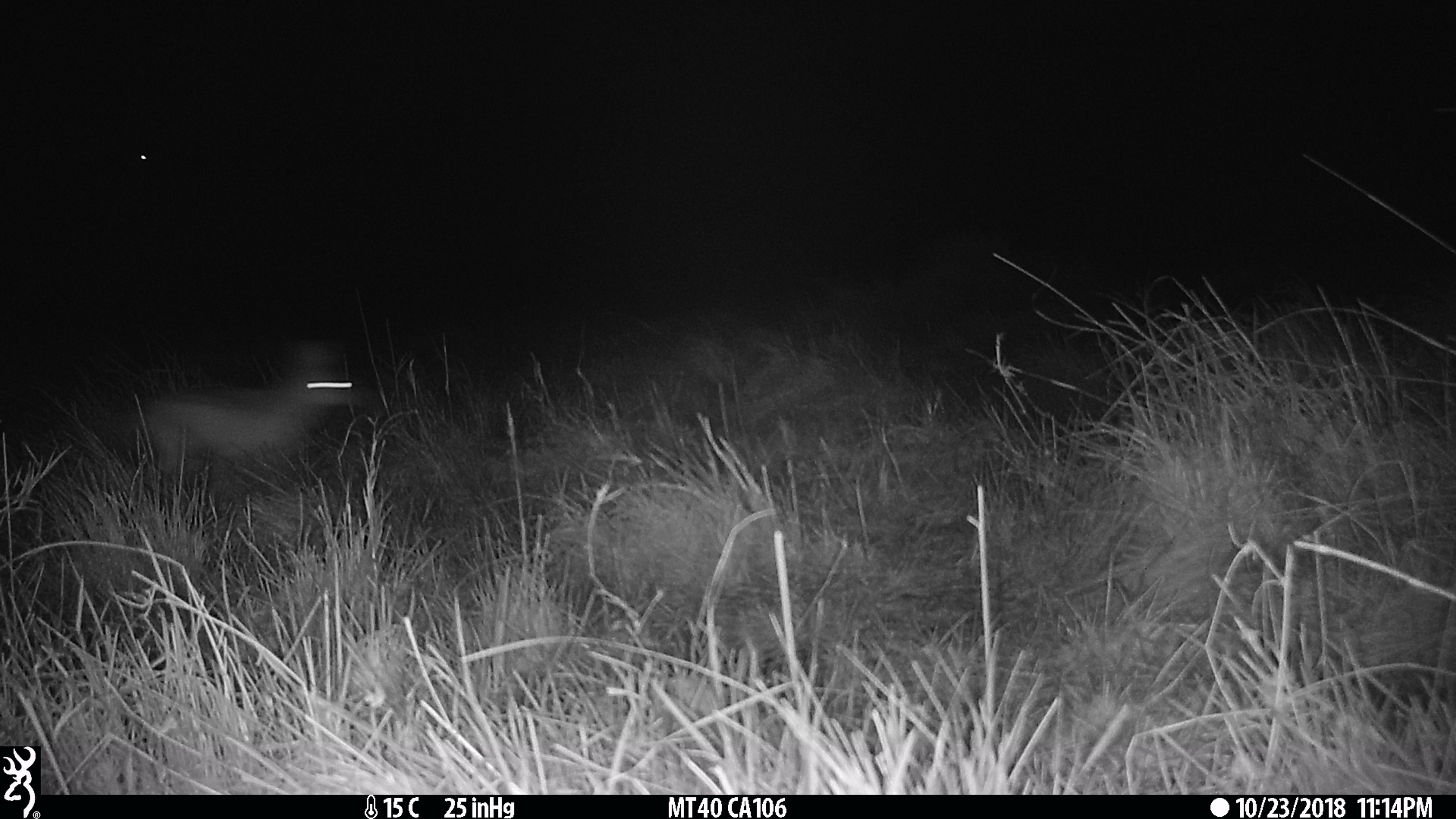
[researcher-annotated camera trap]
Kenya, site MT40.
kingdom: Animalia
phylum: Chordata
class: Mammalia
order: Carnivora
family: Canidae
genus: Lupulella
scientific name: Lupulella mesomelas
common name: black-backed jackal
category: jackal